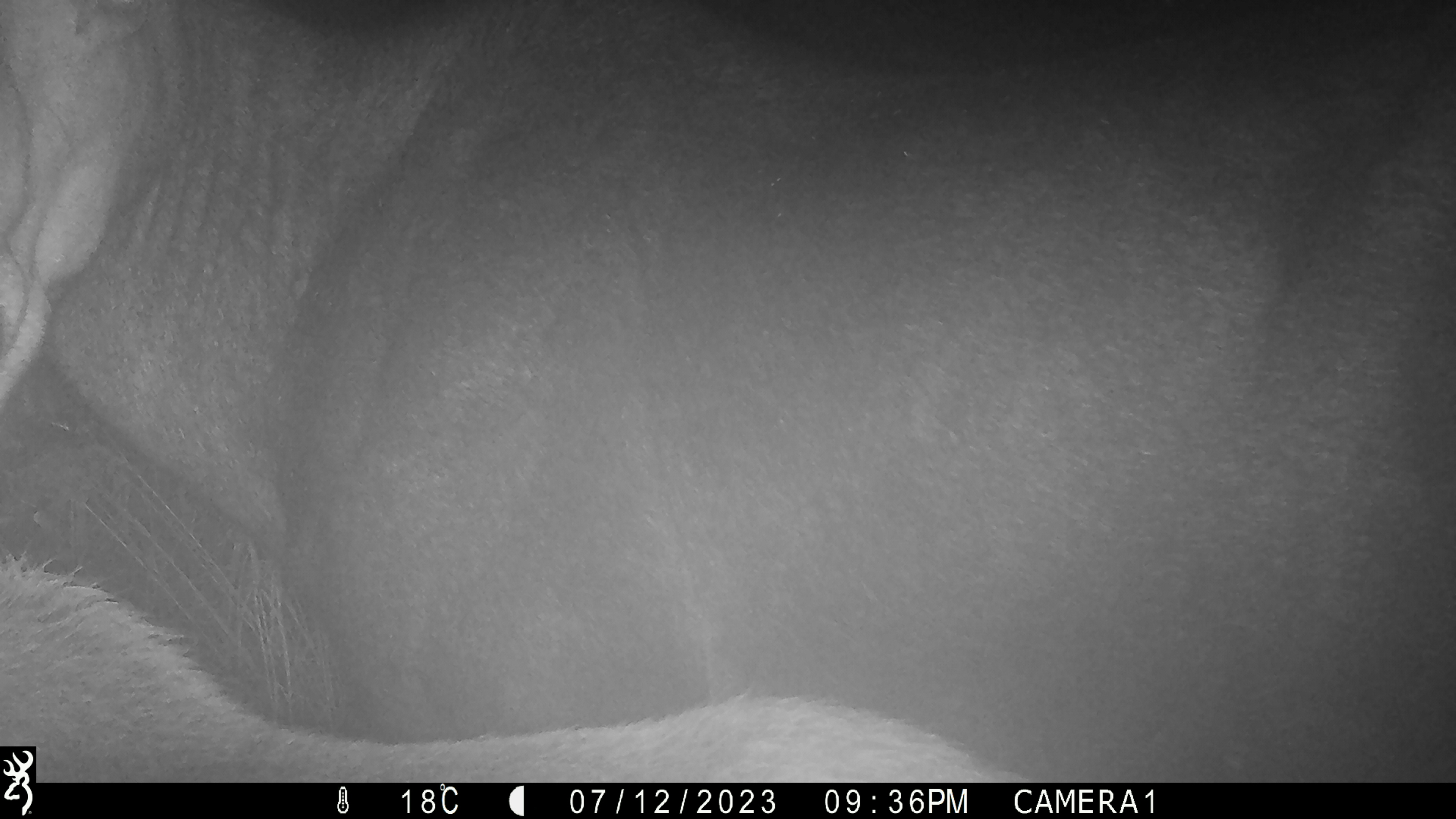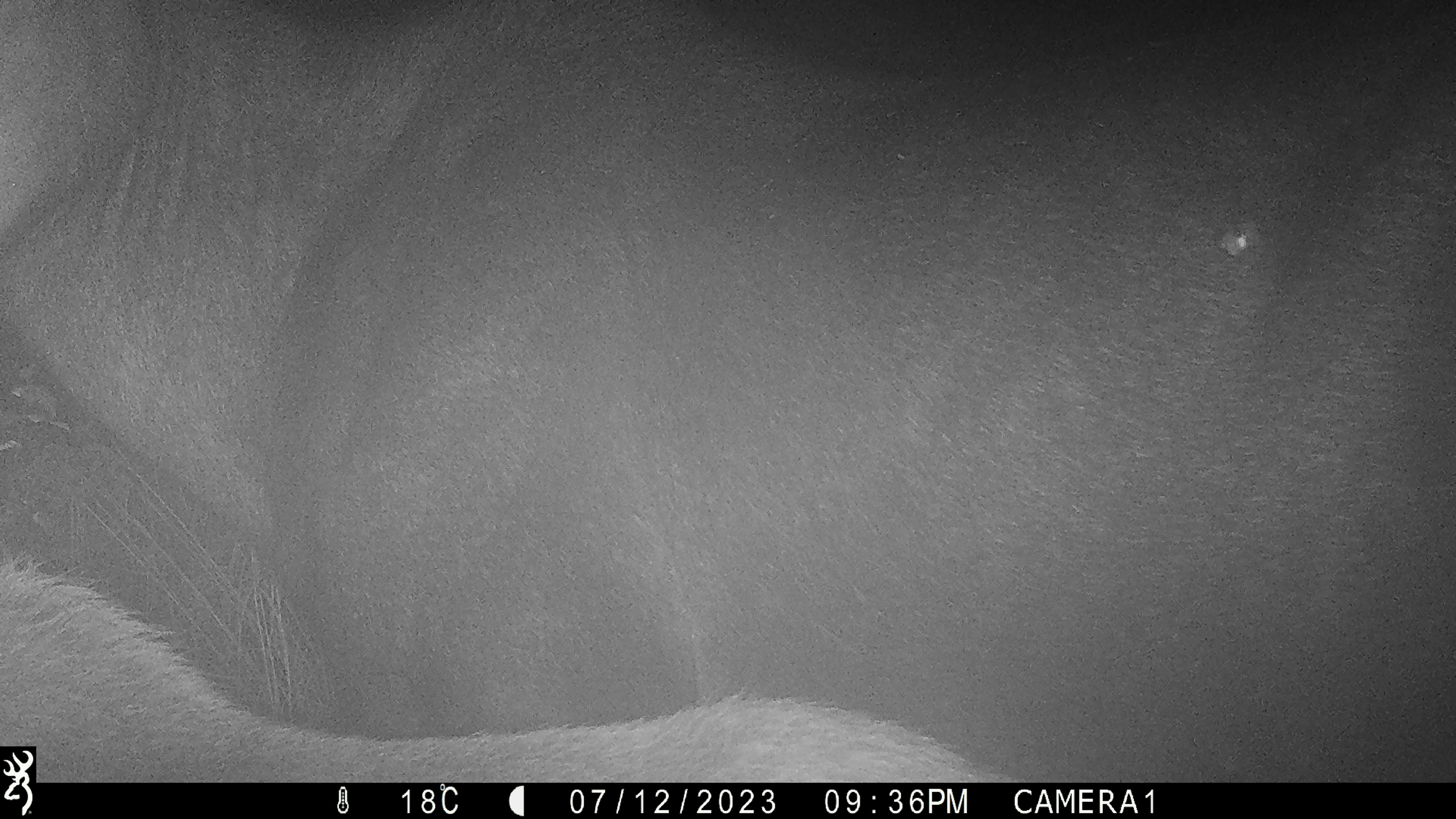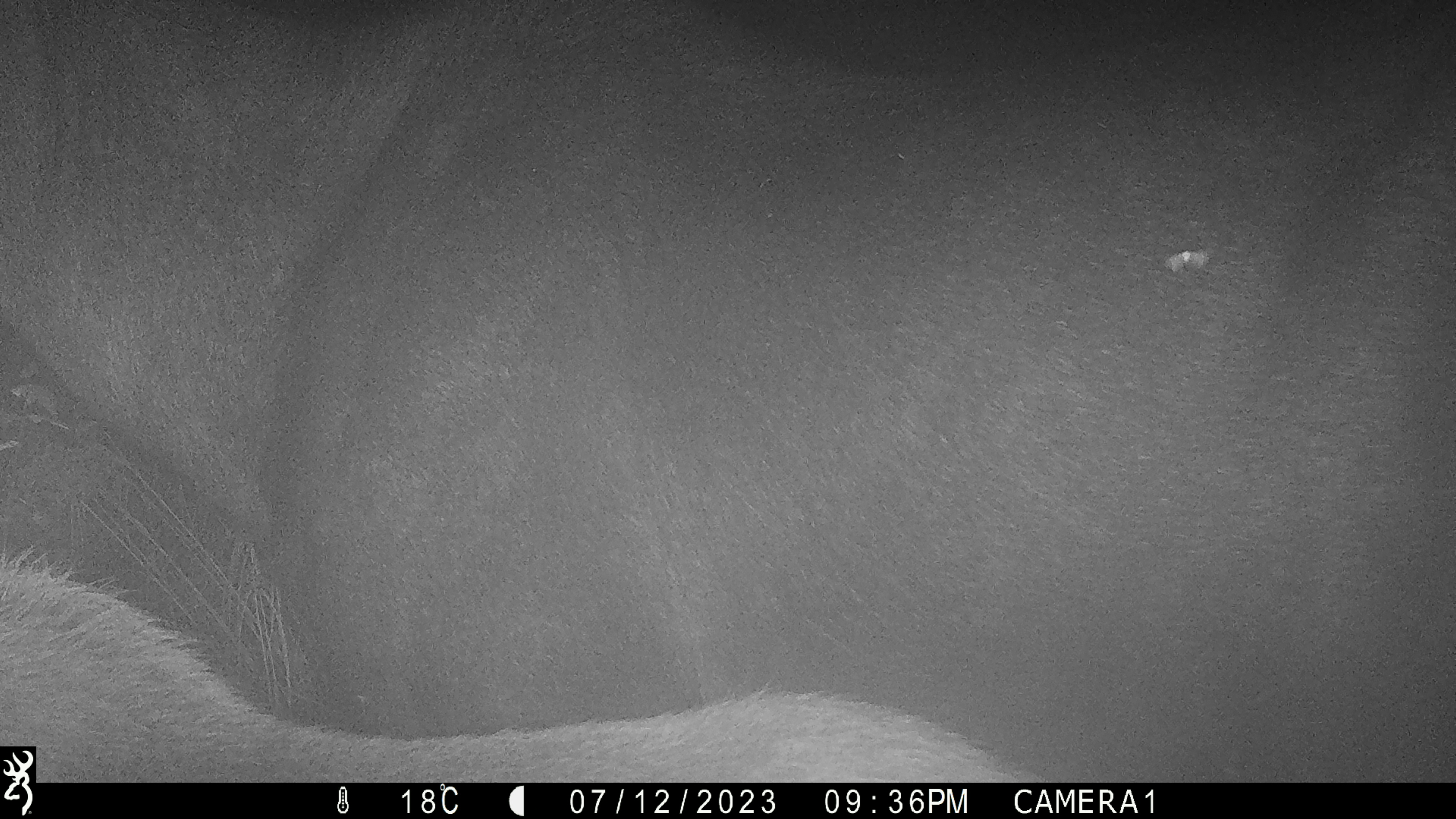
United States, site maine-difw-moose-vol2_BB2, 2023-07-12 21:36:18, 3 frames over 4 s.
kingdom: Animalia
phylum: Chordata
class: Mammalia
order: Artiodactyla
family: Cervidae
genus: Alces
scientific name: Alces alces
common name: moose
Moose (Alces alces).